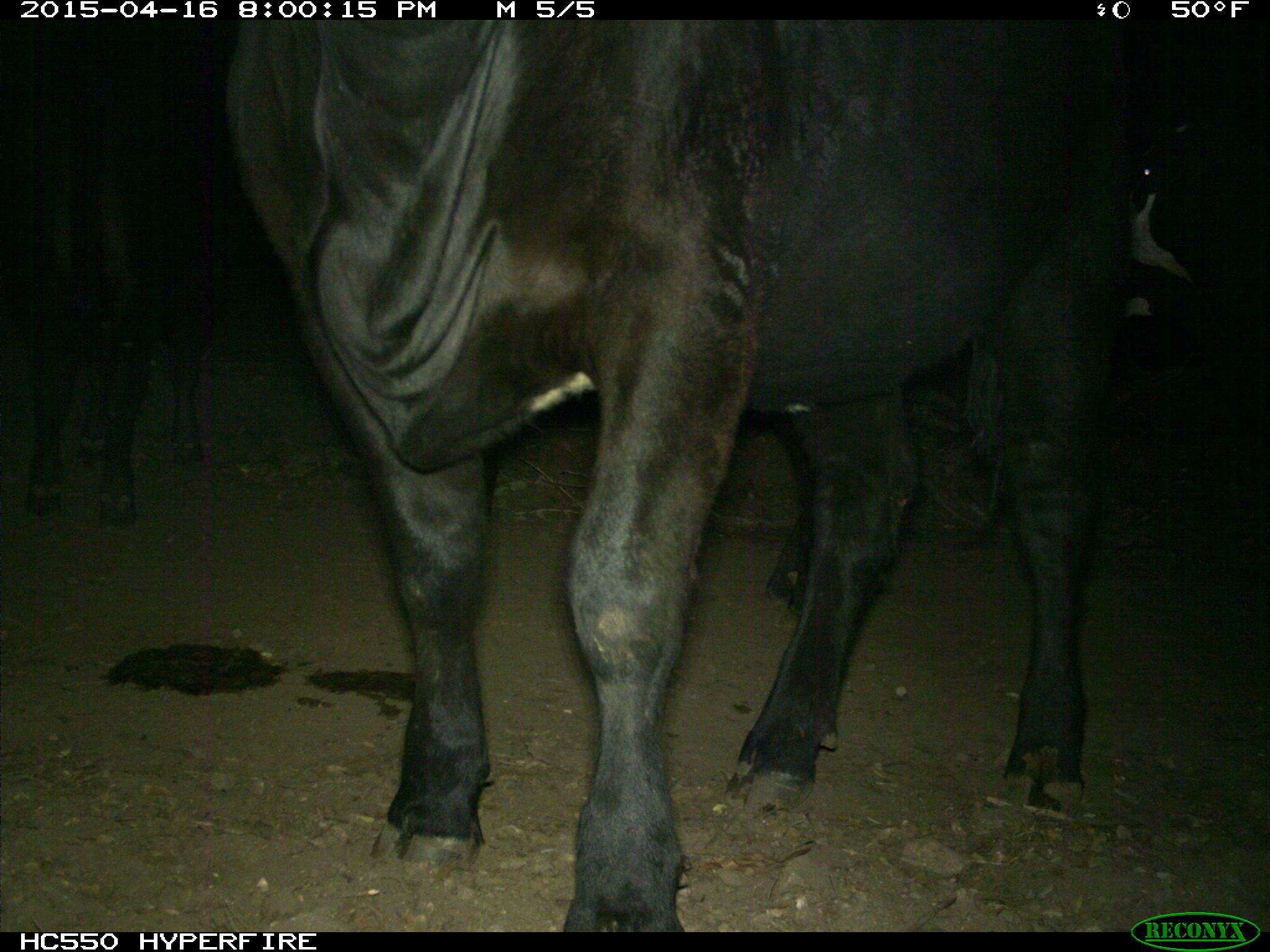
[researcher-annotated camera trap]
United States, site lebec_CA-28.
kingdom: Animalia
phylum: Chordata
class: Mammalia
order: Artiodactyla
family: Bovidae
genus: Bos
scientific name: Bos taurus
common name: domestic cow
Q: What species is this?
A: Bos taurus (domestic cow).